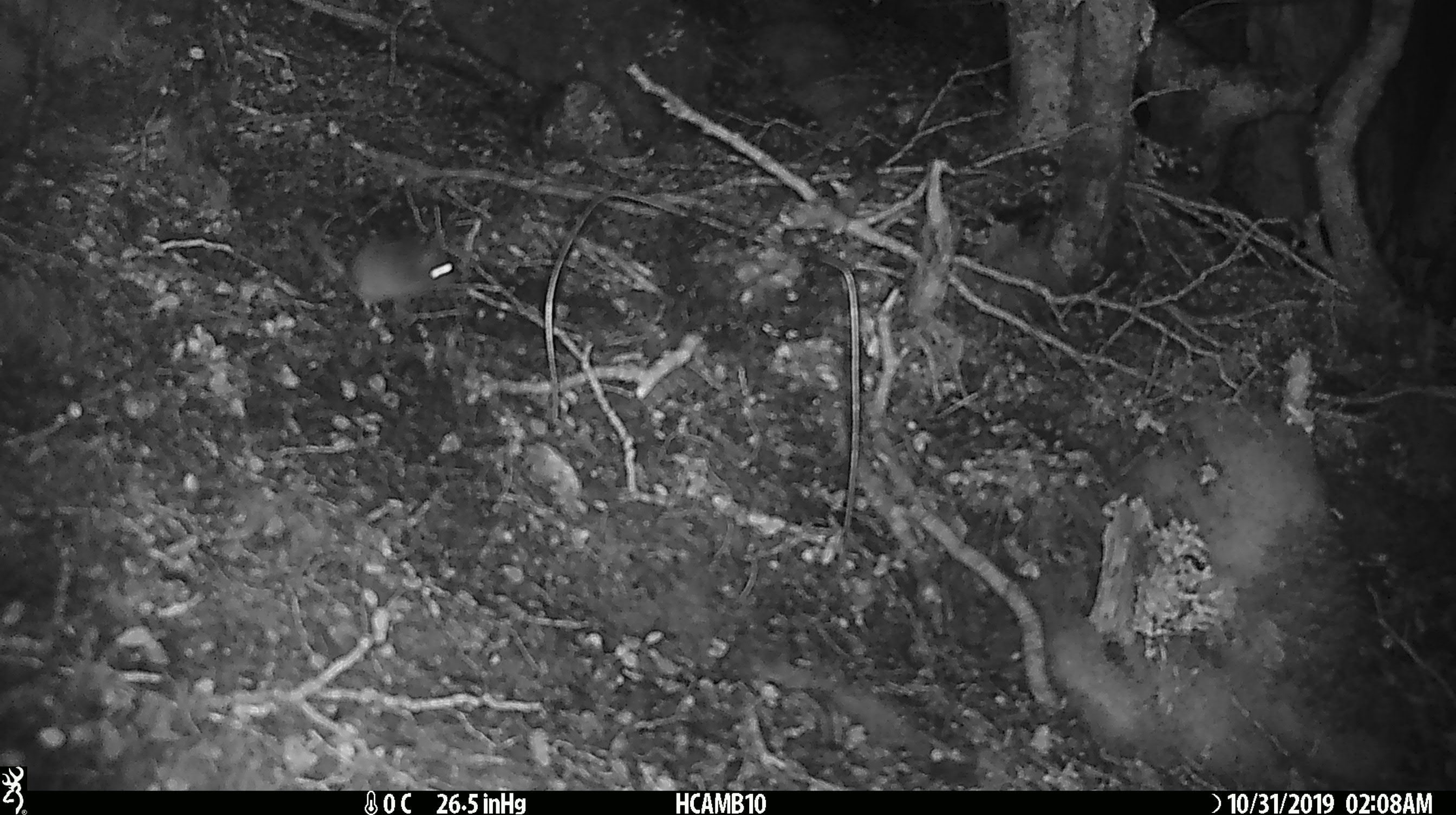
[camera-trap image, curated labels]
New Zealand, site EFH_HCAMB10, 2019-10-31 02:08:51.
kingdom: Animalia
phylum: Chordata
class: Mammalia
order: Rodentia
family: Muridae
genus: Mus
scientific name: Mus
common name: mouse